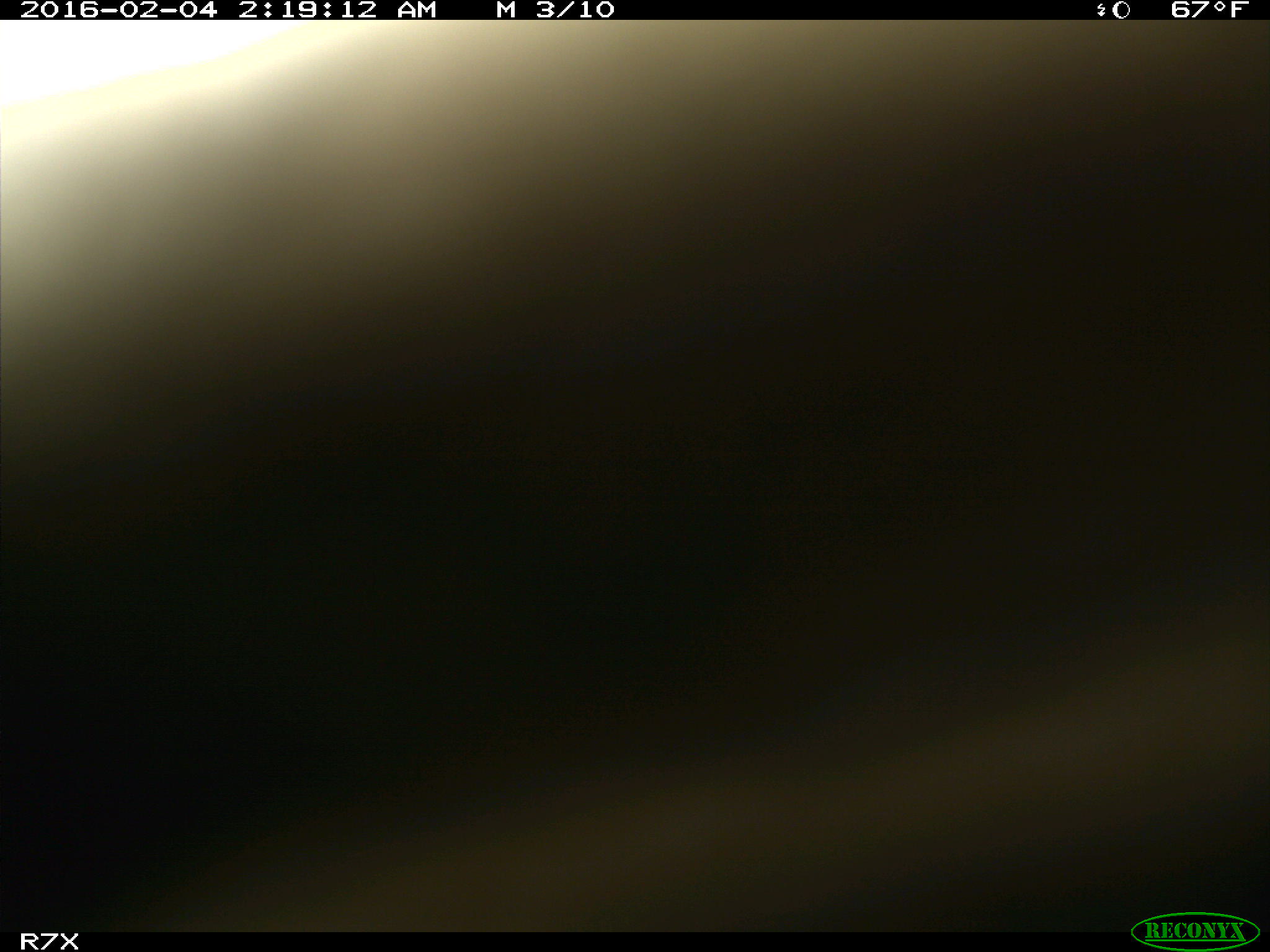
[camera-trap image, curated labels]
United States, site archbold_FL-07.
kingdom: Animalia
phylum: Chordata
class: Mammalia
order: Artiodactyla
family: Bovidae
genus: Bos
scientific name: Bos taurus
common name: domestic cow